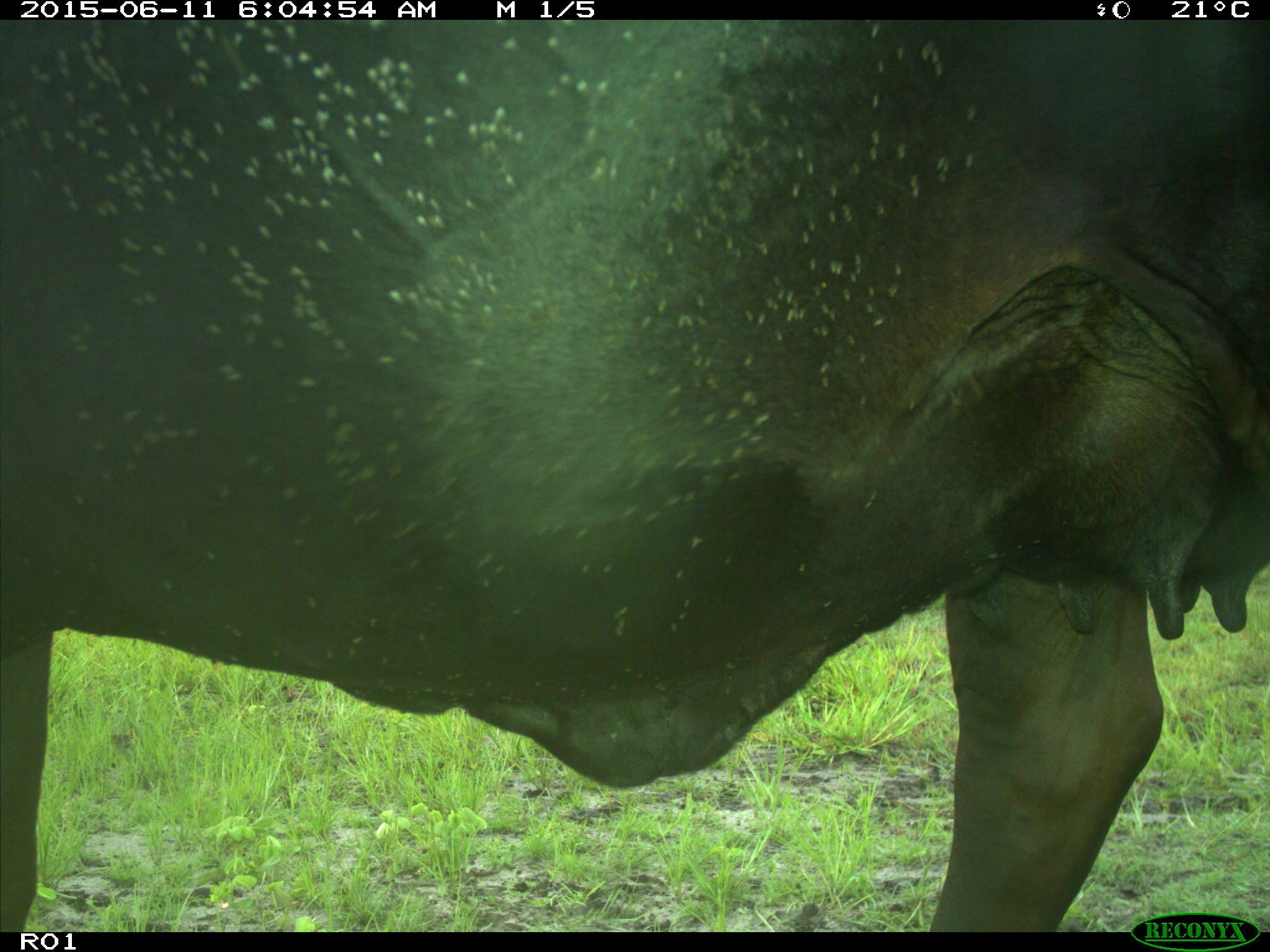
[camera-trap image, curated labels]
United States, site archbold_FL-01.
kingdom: Animalia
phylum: Chordata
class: Mammalia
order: Artiodactyla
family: Bovidae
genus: Bos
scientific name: Bos taurus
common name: domestic cow